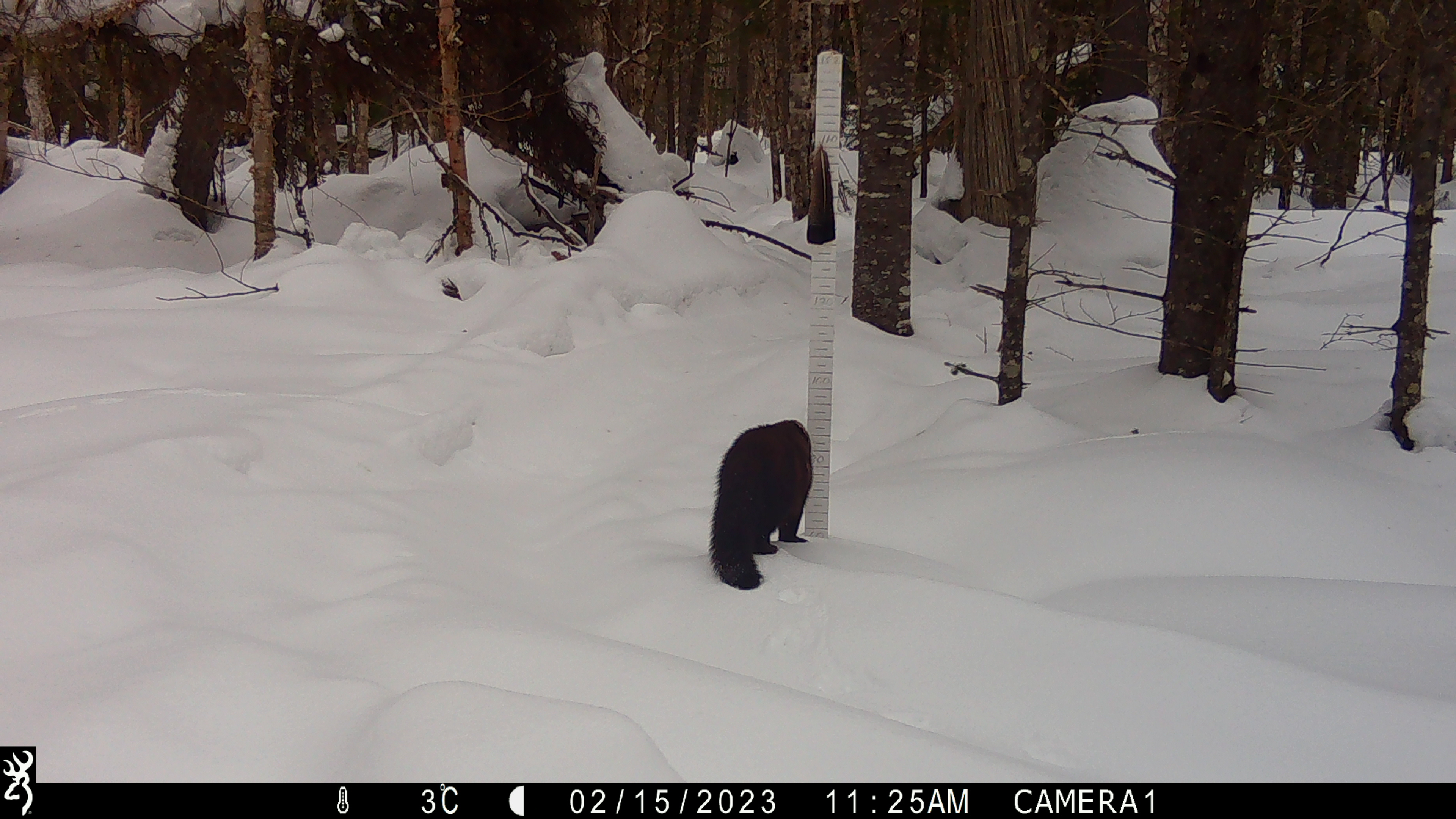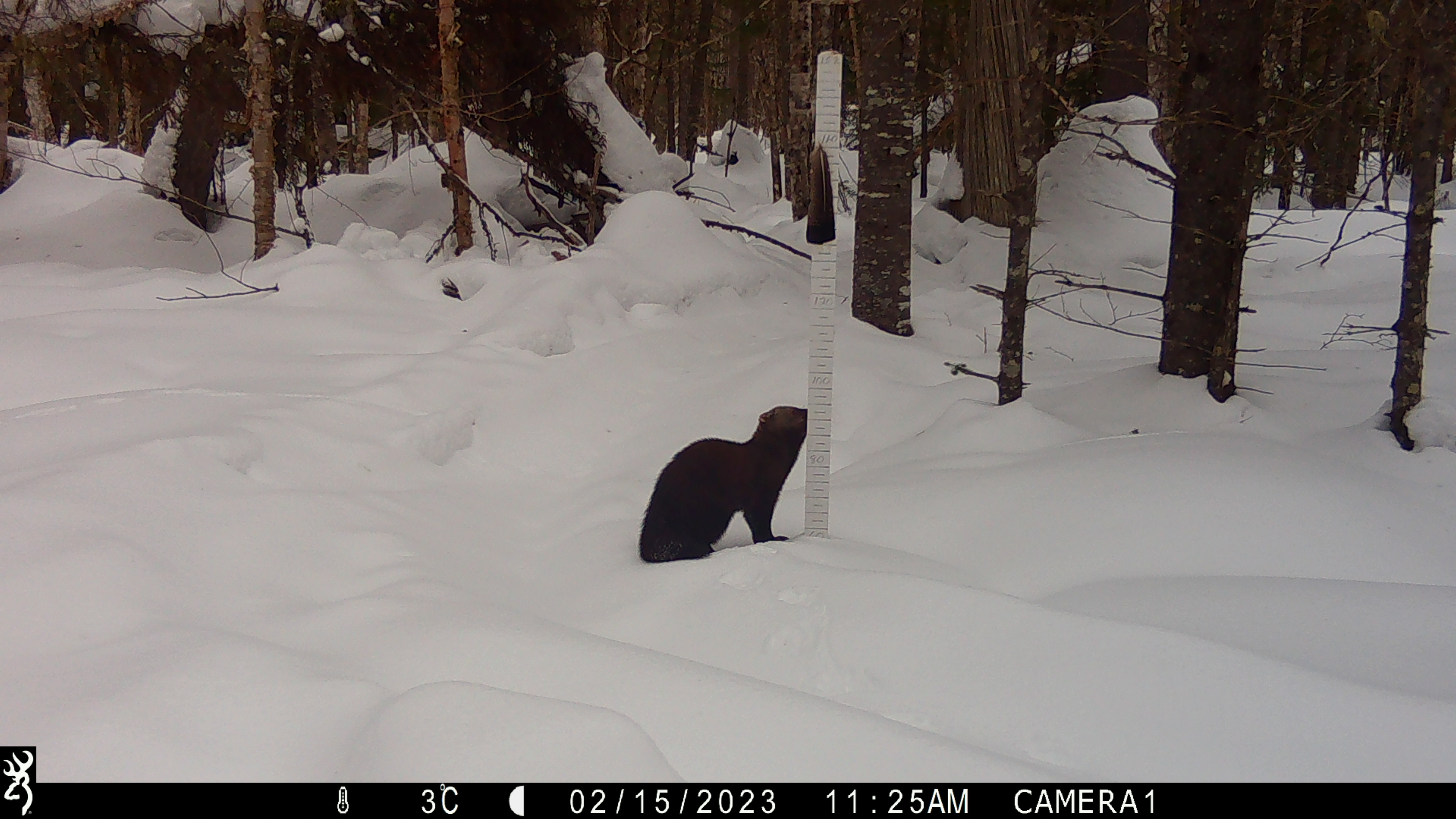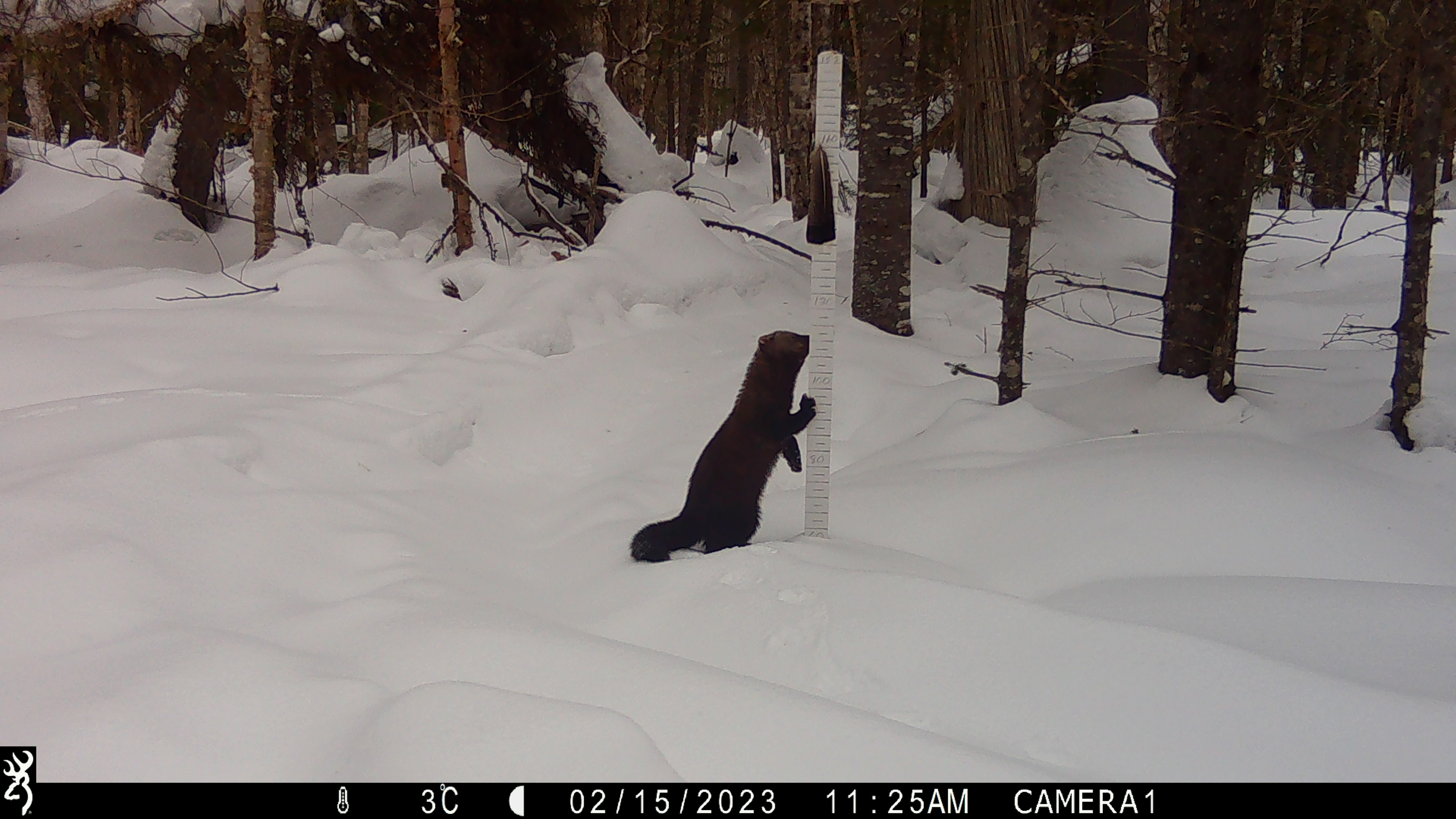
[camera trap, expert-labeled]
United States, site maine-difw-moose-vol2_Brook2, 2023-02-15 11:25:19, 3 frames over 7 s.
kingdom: Animalia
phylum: Chordata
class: Mammalia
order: Carnivora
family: Mustelidae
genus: Pekania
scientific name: Pekania pennanti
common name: fisher